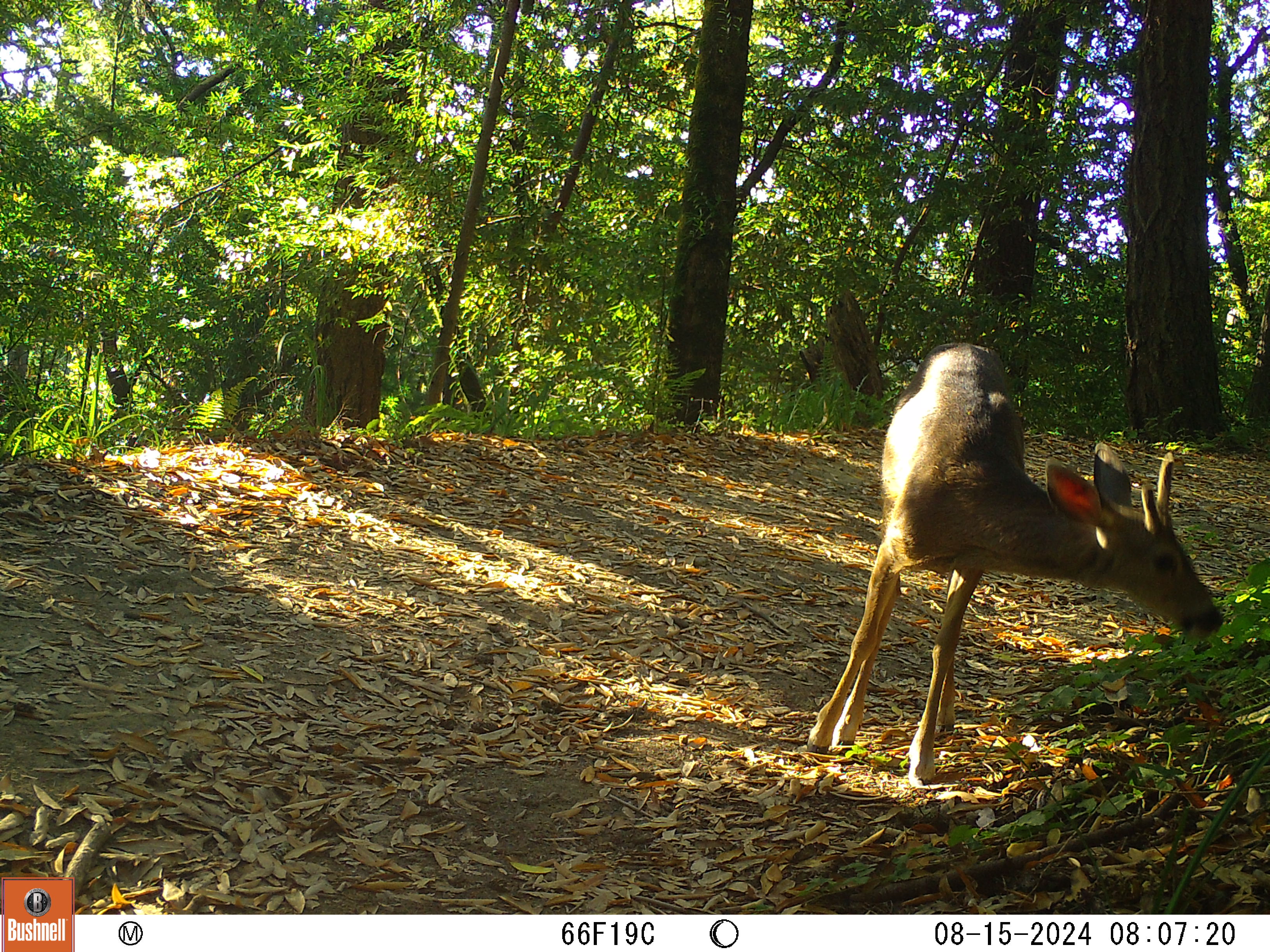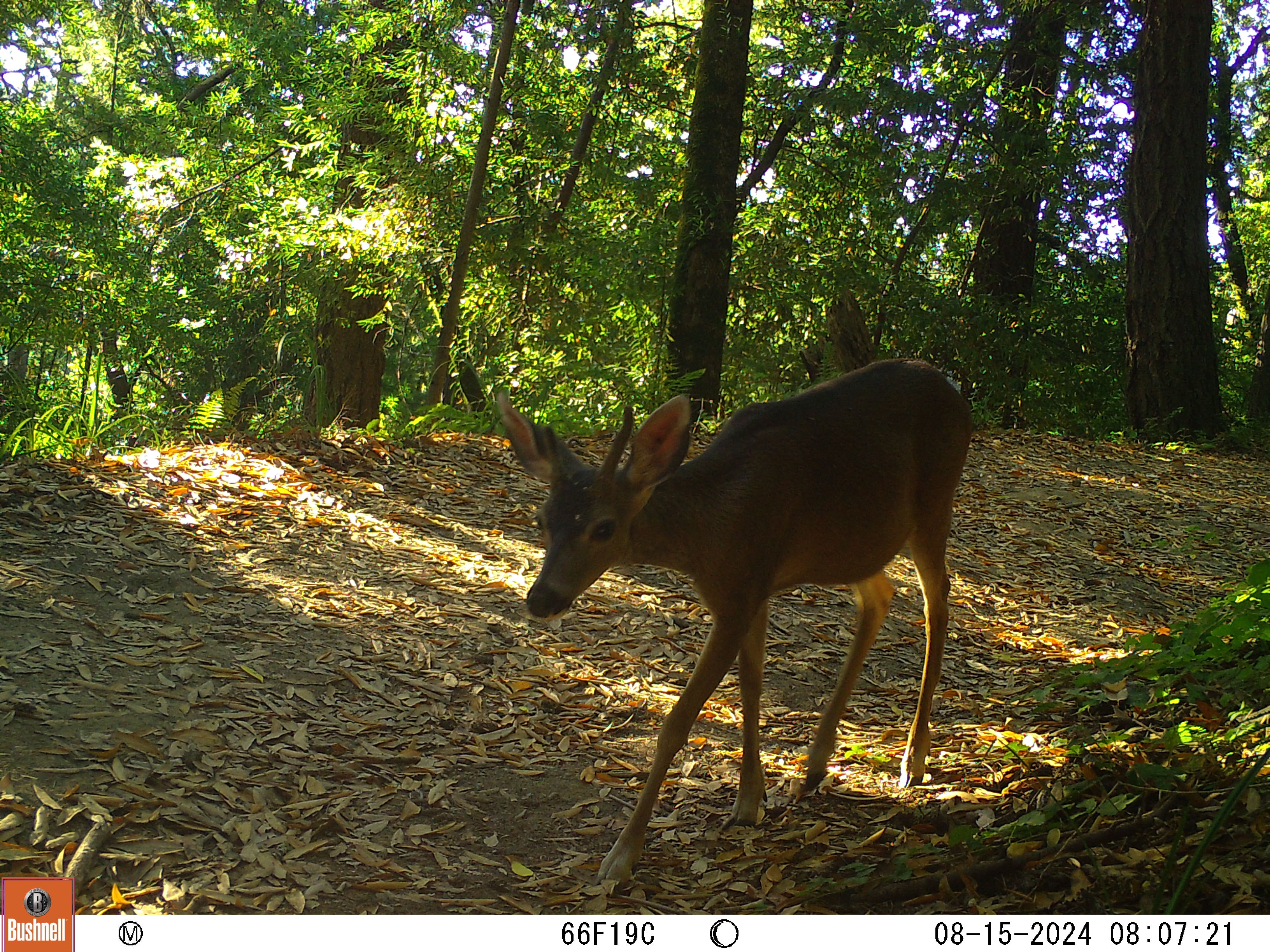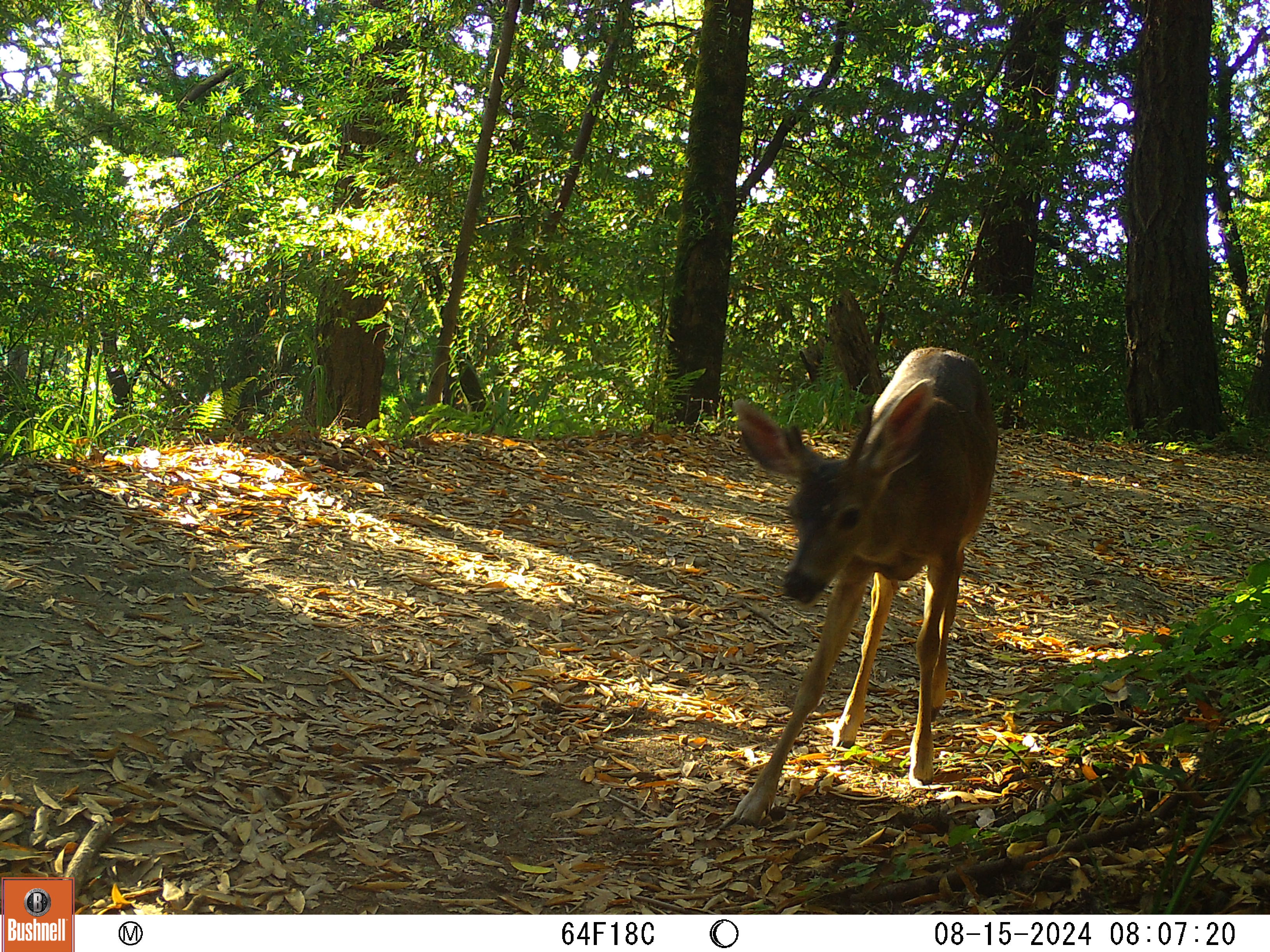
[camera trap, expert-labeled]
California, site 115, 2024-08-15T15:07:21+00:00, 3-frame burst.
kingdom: Animalia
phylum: Chordata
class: Mammalia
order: Artiodactyla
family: Cervidae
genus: Odocoileus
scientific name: Odocoileus hemionus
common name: mule deer